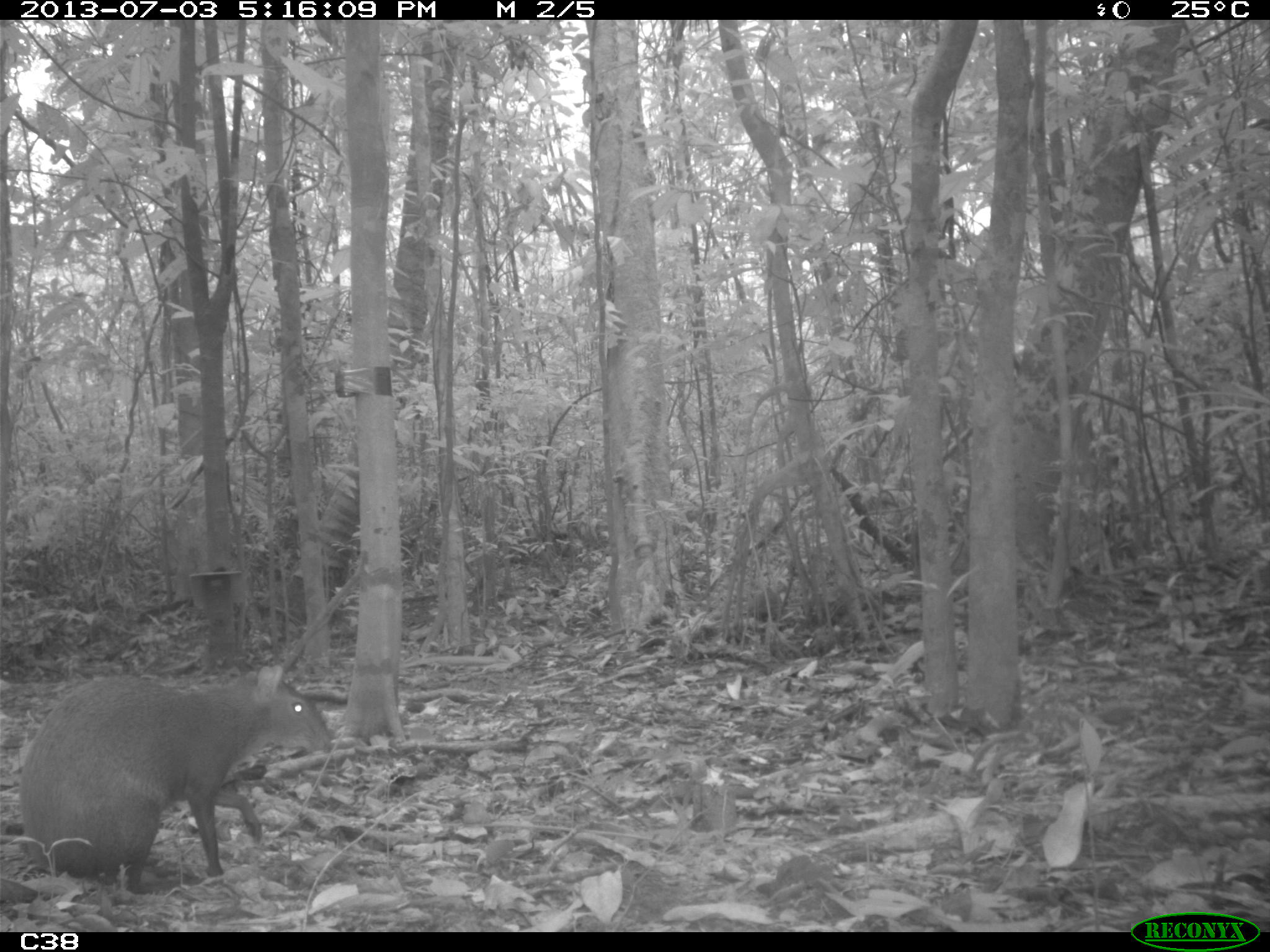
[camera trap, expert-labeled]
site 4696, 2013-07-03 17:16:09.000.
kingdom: Animalia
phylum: Chordata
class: Mammalia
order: Rodentia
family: Dasyproctidae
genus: Dasyprocta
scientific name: Dasyprocta leporina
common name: red-rumped agouti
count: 1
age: adult